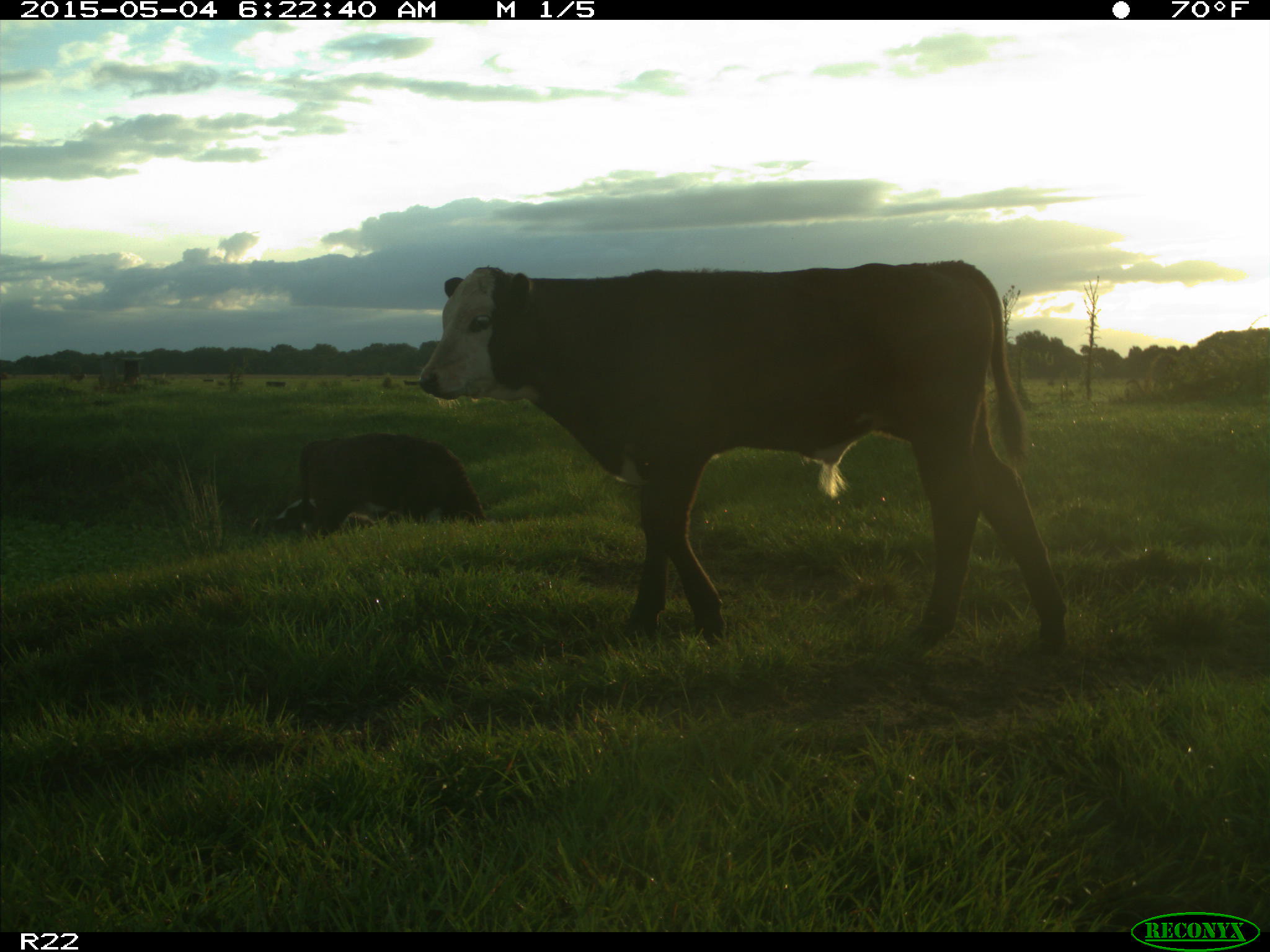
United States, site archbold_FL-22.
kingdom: Animalia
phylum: Chordata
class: Mammalia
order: Artiodactyla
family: Bovidae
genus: Bos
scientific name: Bos taurus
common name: domestic cow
Bos taurus (domestic cow).